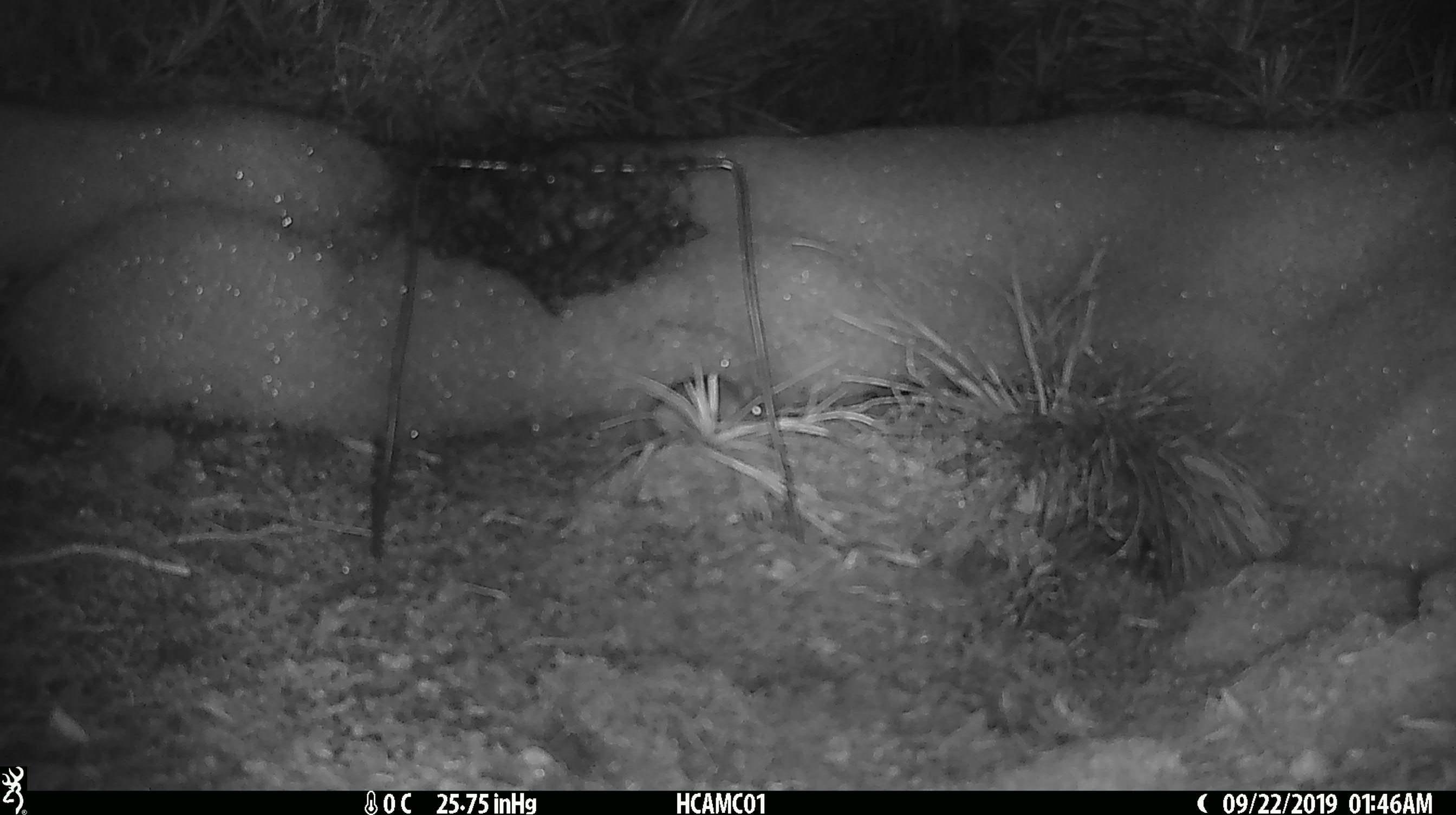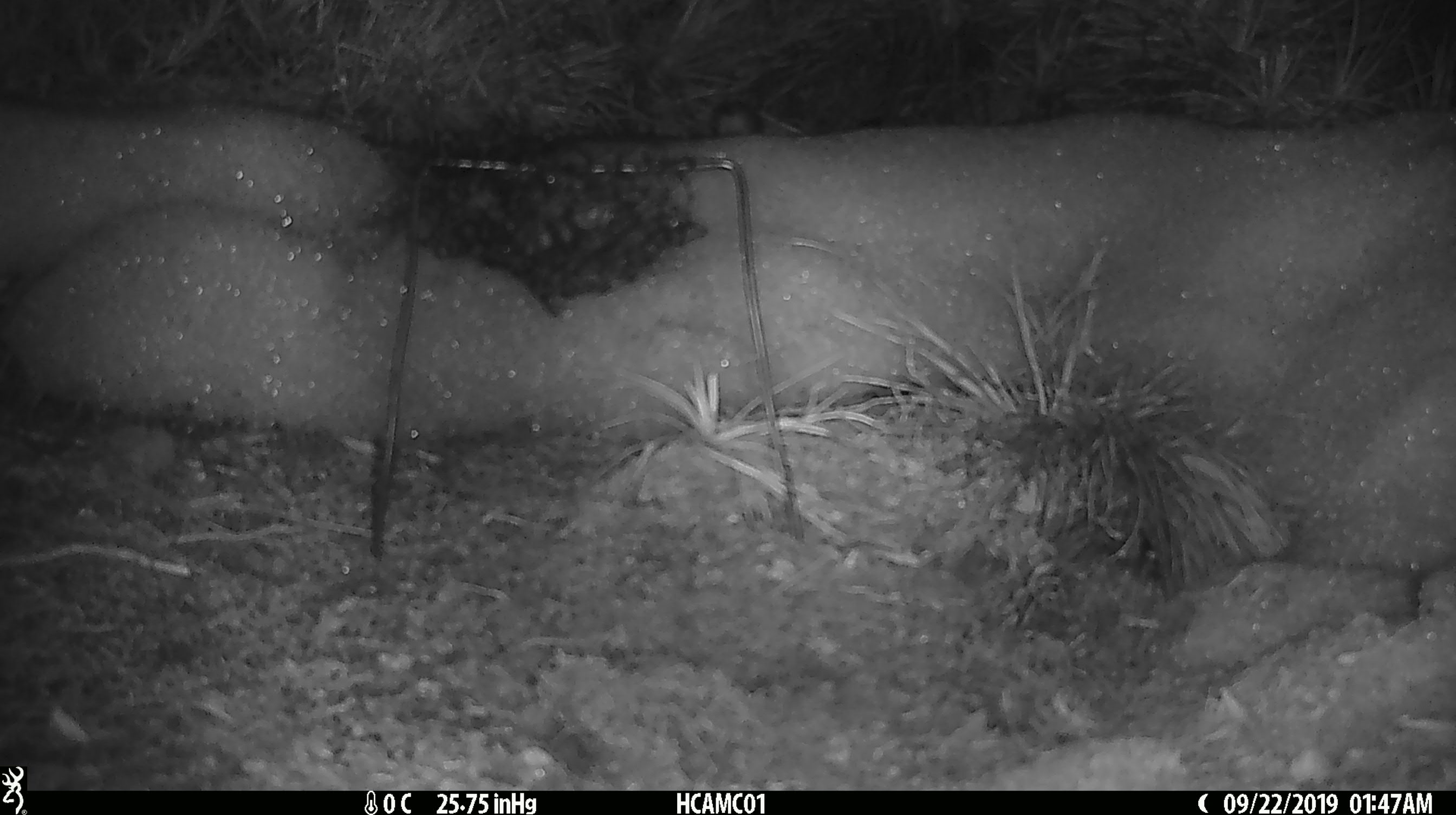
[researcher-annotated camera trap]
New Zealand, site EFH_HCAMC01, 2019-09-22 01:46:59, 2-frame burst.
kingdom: Animalia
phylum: Chordata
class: Mammalia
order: Rodentia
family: Muridae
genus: Mus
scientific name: Mus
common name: mouse